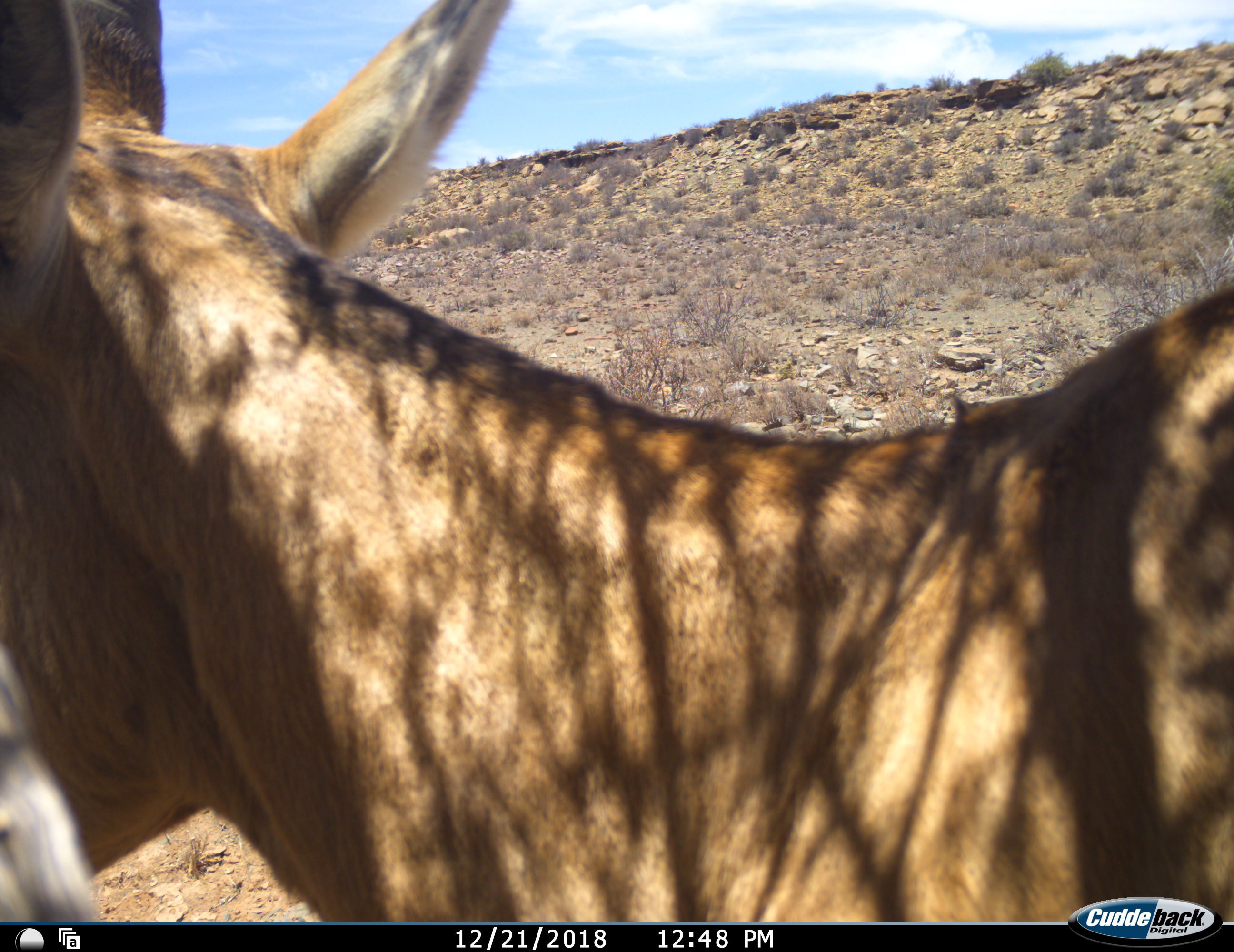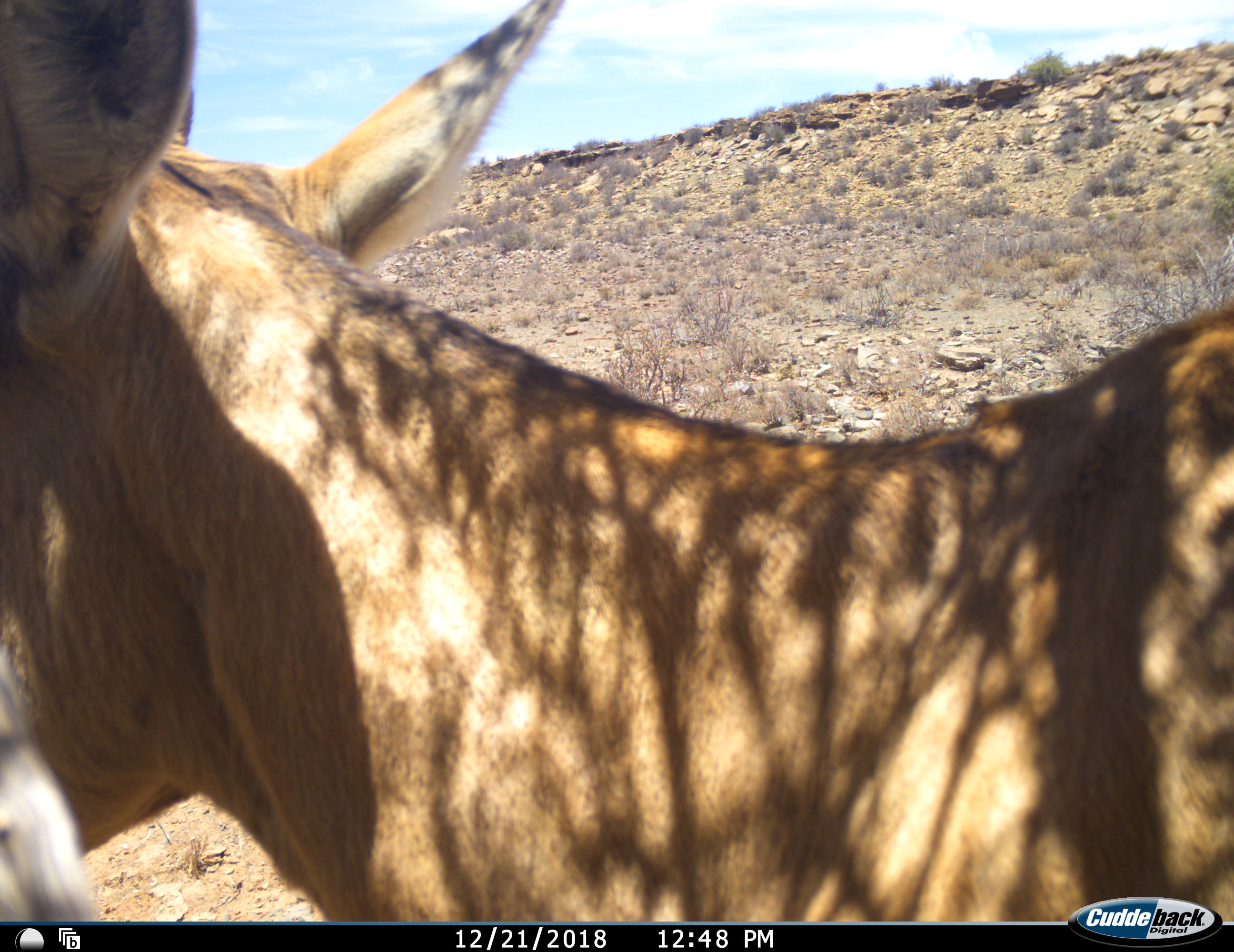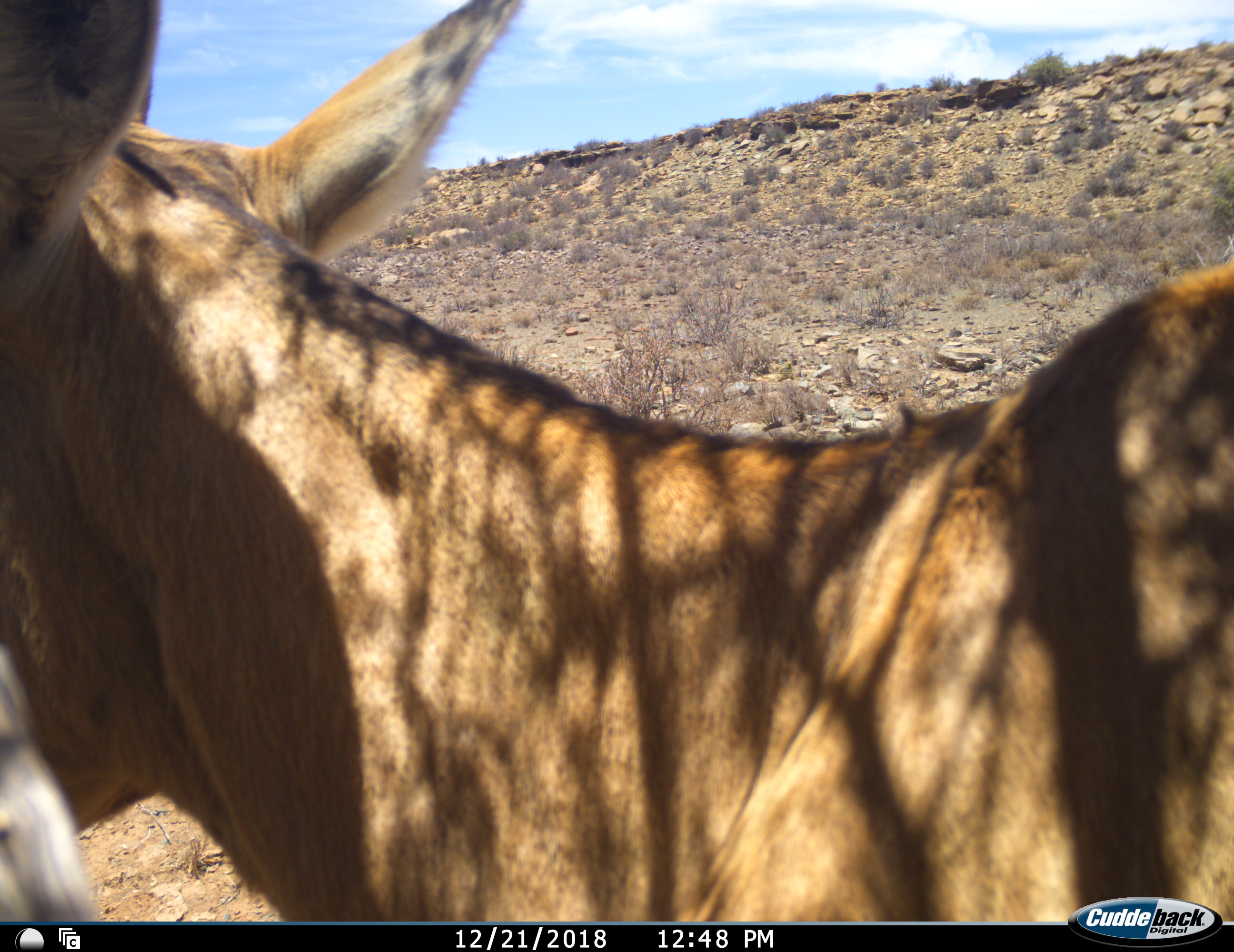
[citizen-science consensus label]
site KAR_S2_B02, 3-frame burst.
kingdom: Animalia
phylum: Chordata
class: Mammalia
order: Artiodactyla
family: Bovidae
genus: Alcelaphus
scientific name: Alcelaphus buselaphus caama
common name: red hartebeest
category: hartebeestred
Hartebeestred (red hartebeest) (Alcelaphus buselaphus caama), count 1. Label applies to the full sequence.